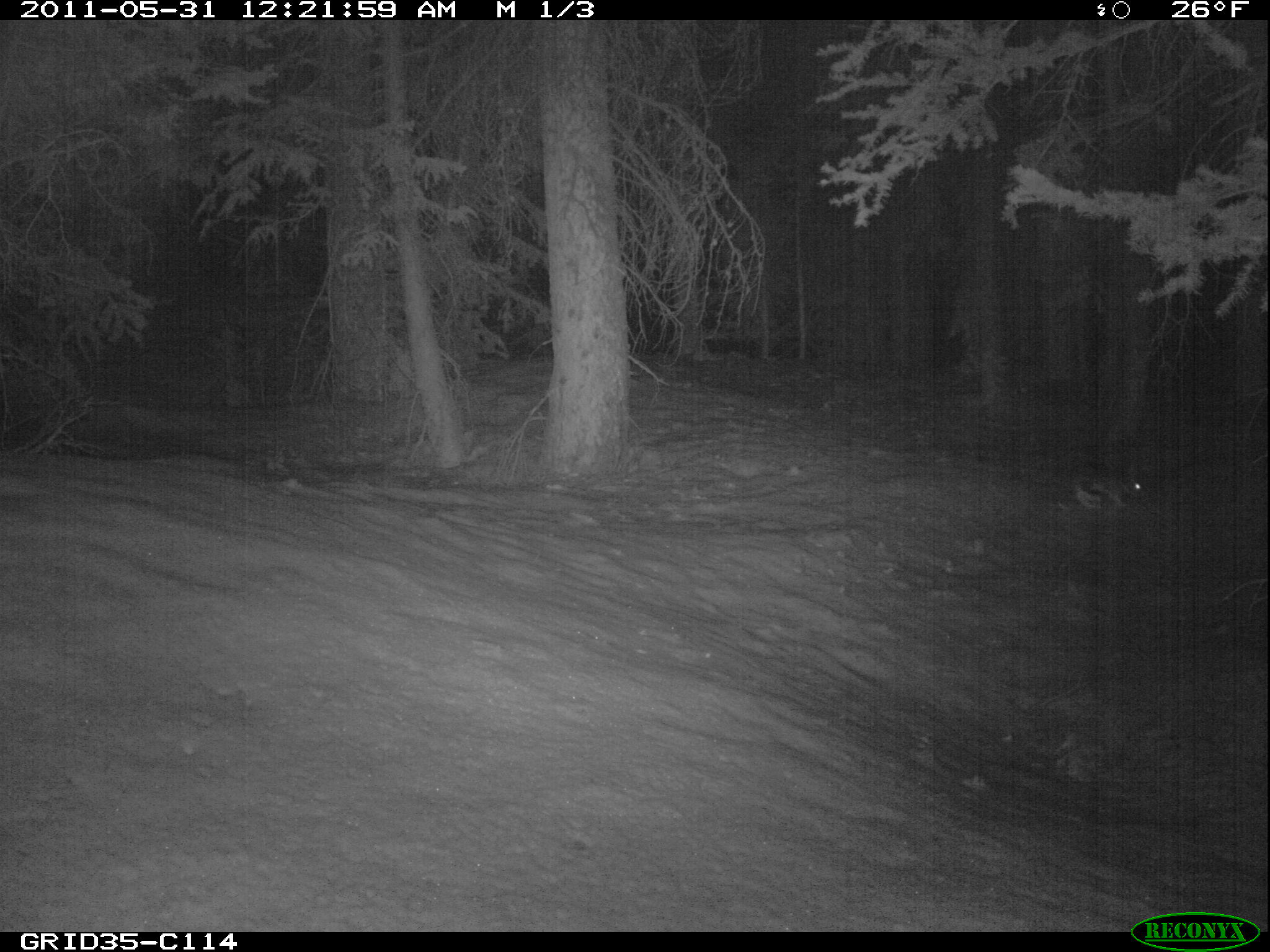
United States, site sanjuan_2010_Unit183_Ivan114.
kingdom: Animalia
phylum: Chordata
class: Mammalia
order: Lagomorpha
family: Leporidae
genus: Lepus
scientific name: Lepus americanus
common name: snowshoe hare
Lepus americanus (snowshoe hare).